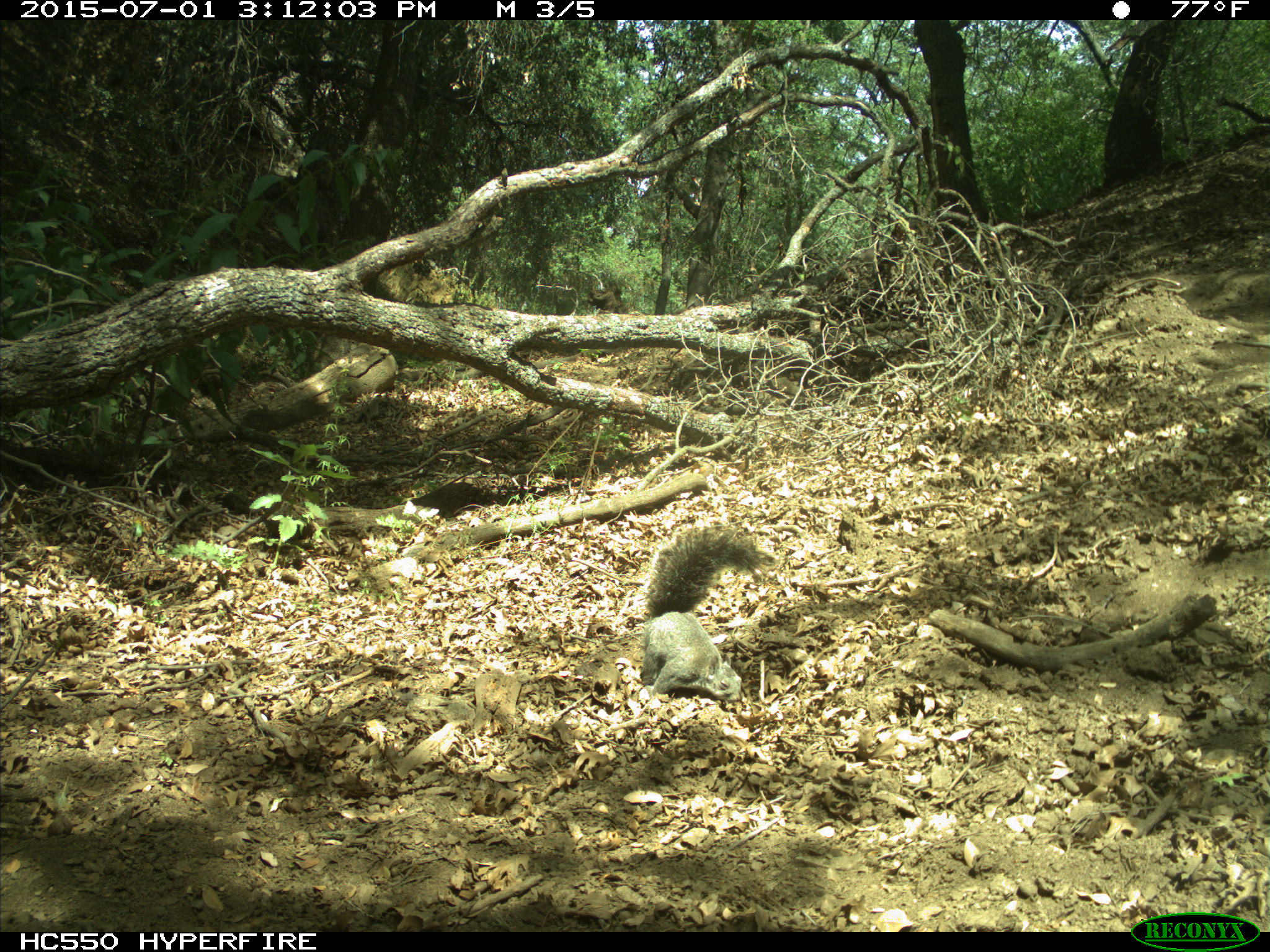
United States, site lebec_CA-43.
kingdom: Animalia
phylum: Chordata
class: Mammalia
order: Rodentia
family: Sciuridae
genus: Sciurus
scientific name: Sciurus carolinensis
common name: eastern gray squirrel